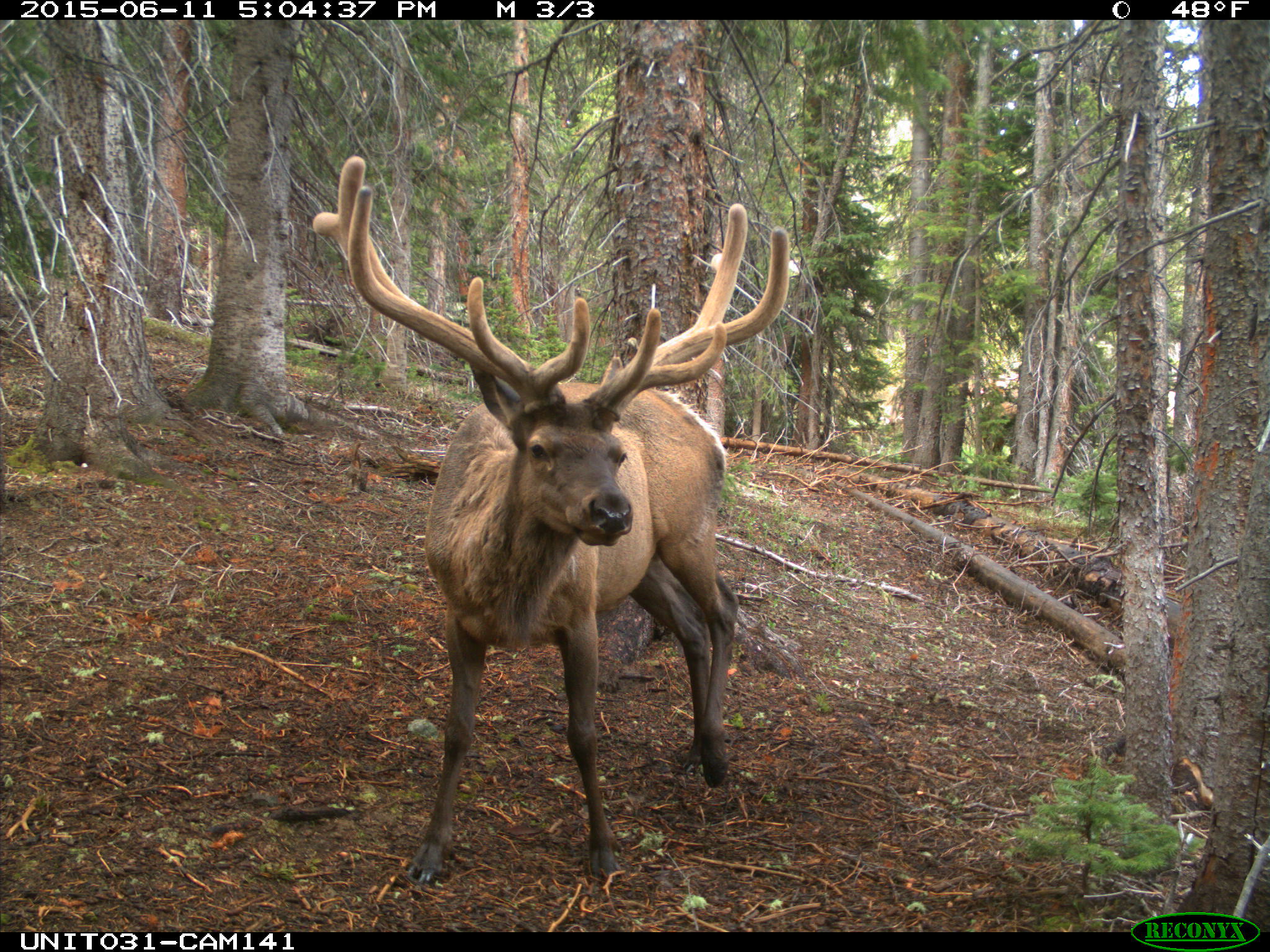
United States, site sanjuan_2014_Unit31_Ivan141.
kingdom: Animalia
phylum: Chordata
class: Mammalia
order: Artiodactyla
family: Cervidae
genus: Cervus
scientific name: Cervus elaphus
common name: red deer